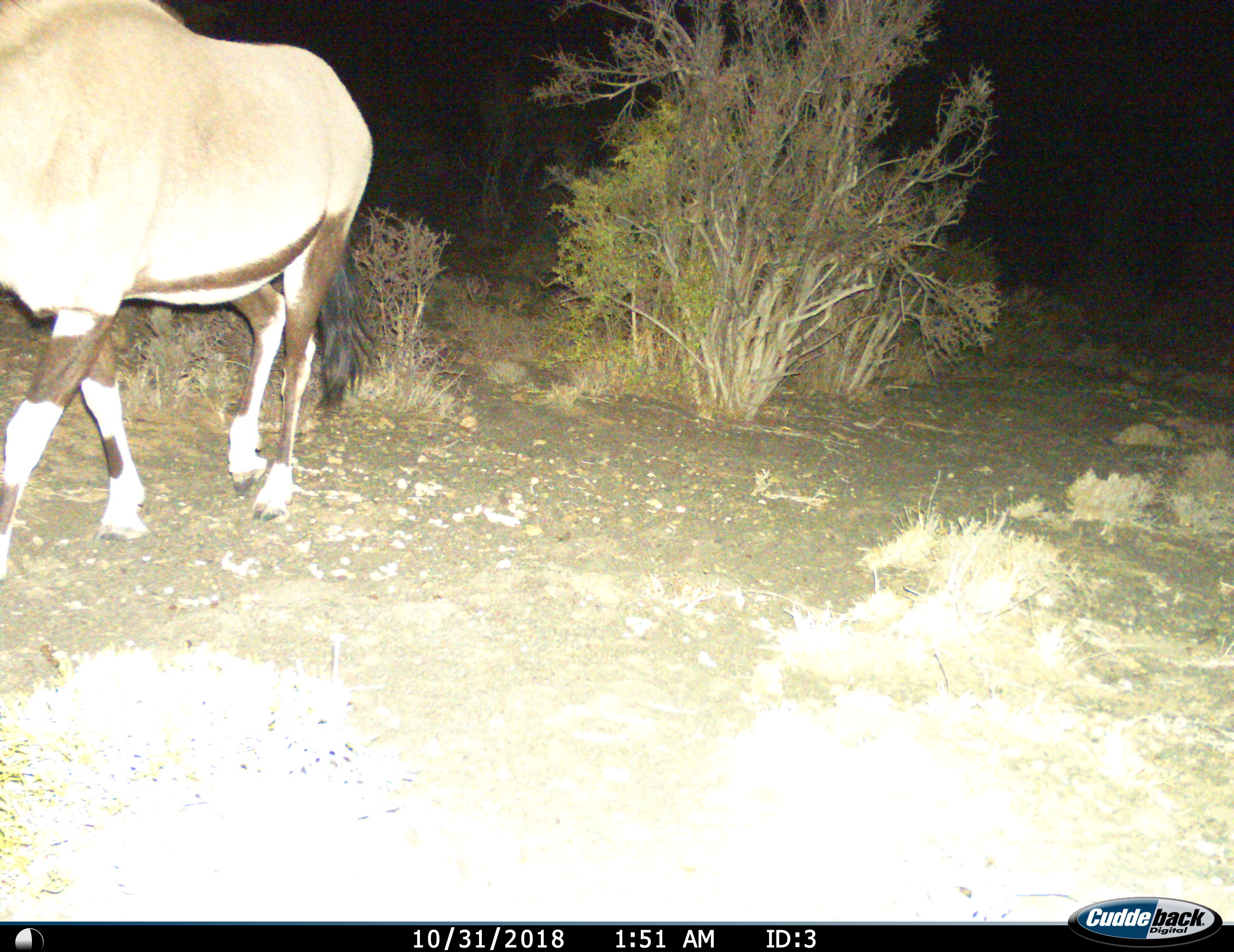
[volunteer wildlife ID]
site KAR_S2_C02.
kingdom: Animalia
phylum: Chordata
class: Mammalia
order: Artiodactyla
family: Bovidae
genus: Oryx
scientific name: Oryx gazella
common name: gemsbok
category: oryx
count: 1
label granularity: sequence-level